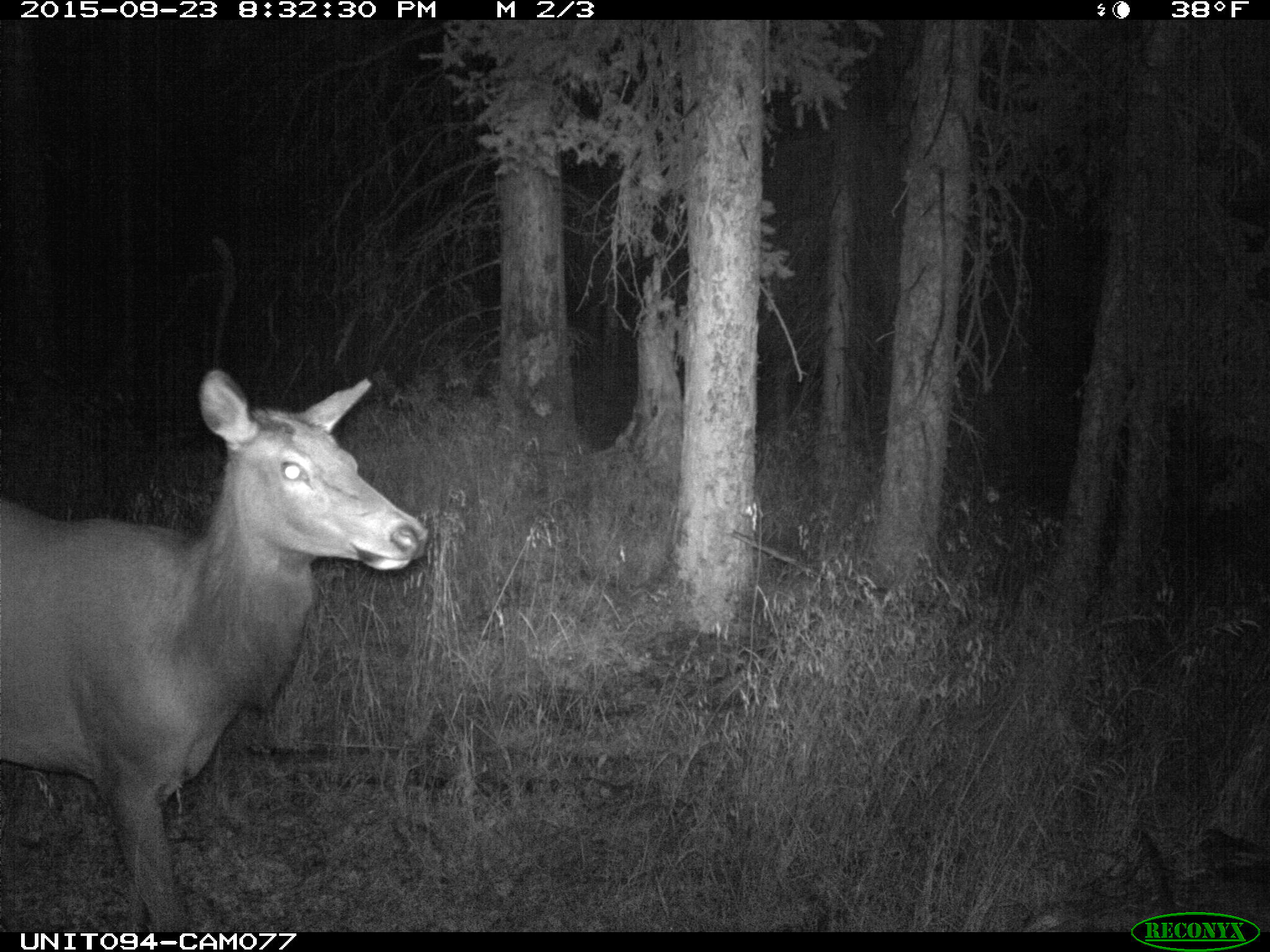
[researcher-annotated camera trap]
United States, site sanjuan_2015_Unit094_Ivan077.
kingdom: Animalia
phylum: Chordata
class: Mammalia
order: Artiodactyla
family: Cervidae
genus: Cervus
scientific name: Cervus elaphus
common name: red deer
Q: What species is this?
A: Cervus elaphus (red deer).